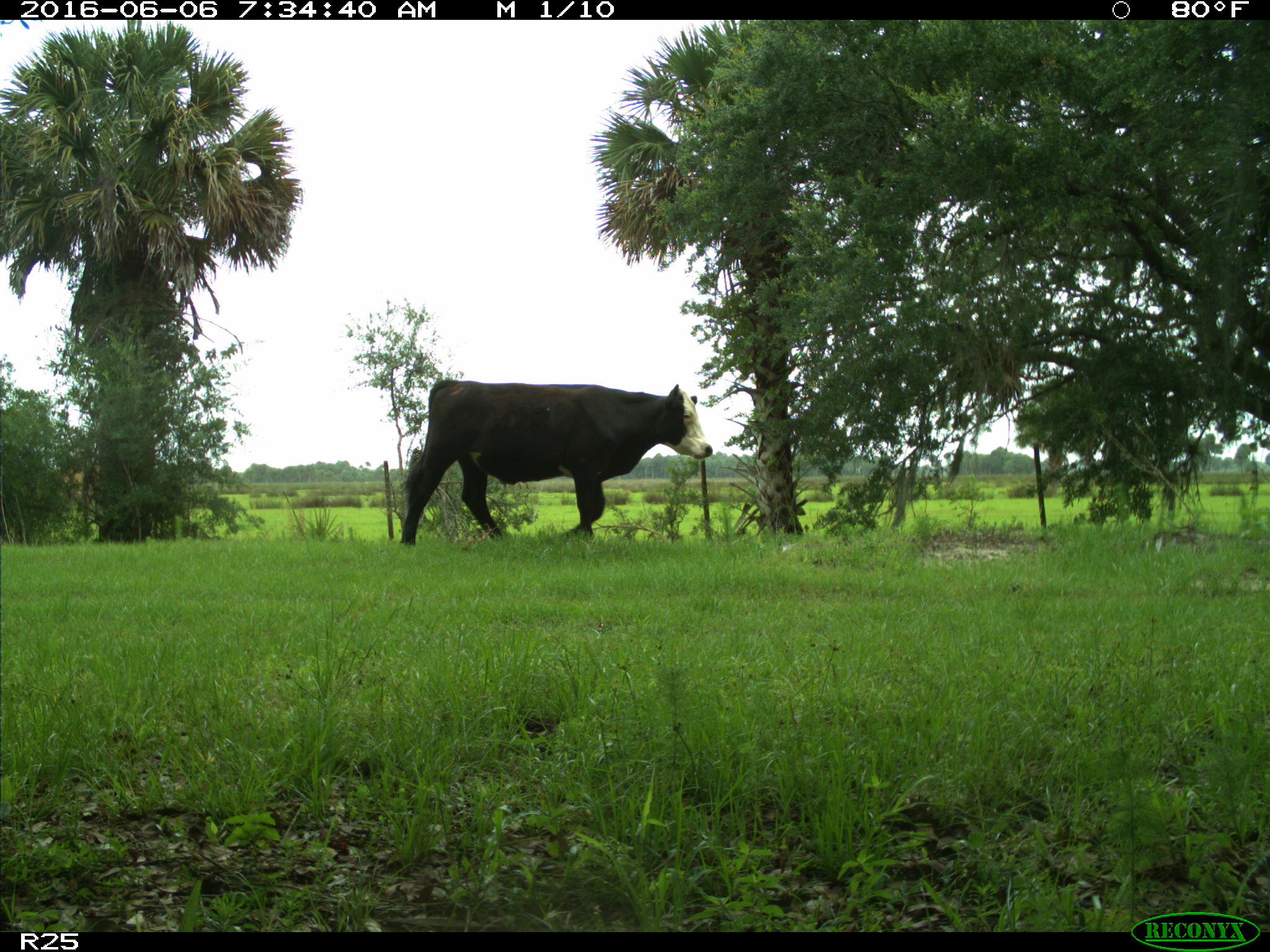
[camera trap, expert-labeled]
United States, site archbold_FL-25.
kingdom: Animalia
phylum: Chordata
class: Mammalia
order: Artiodactyla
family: Bovidae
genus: Bos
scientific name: Bos taurus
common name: domestic cow